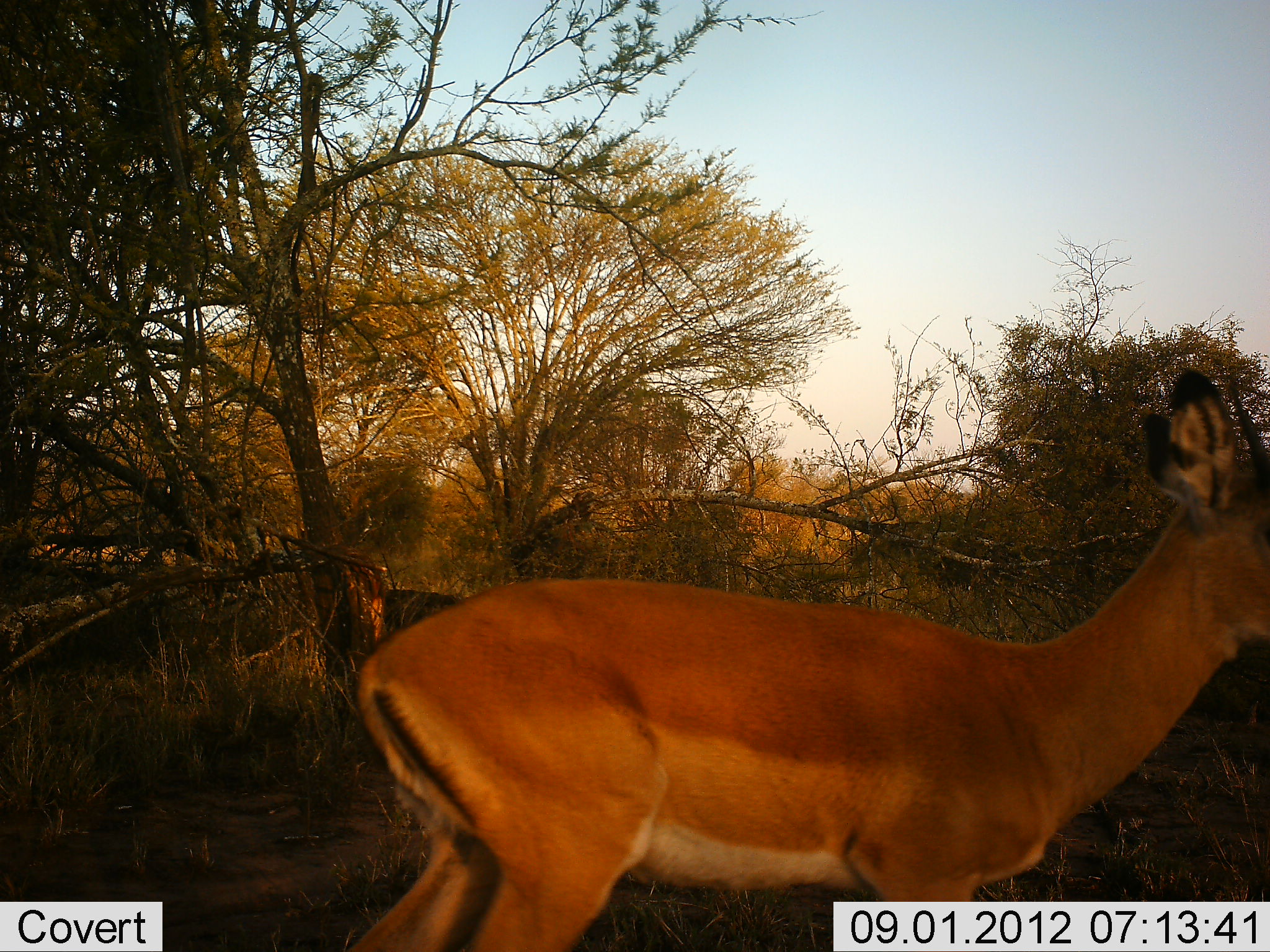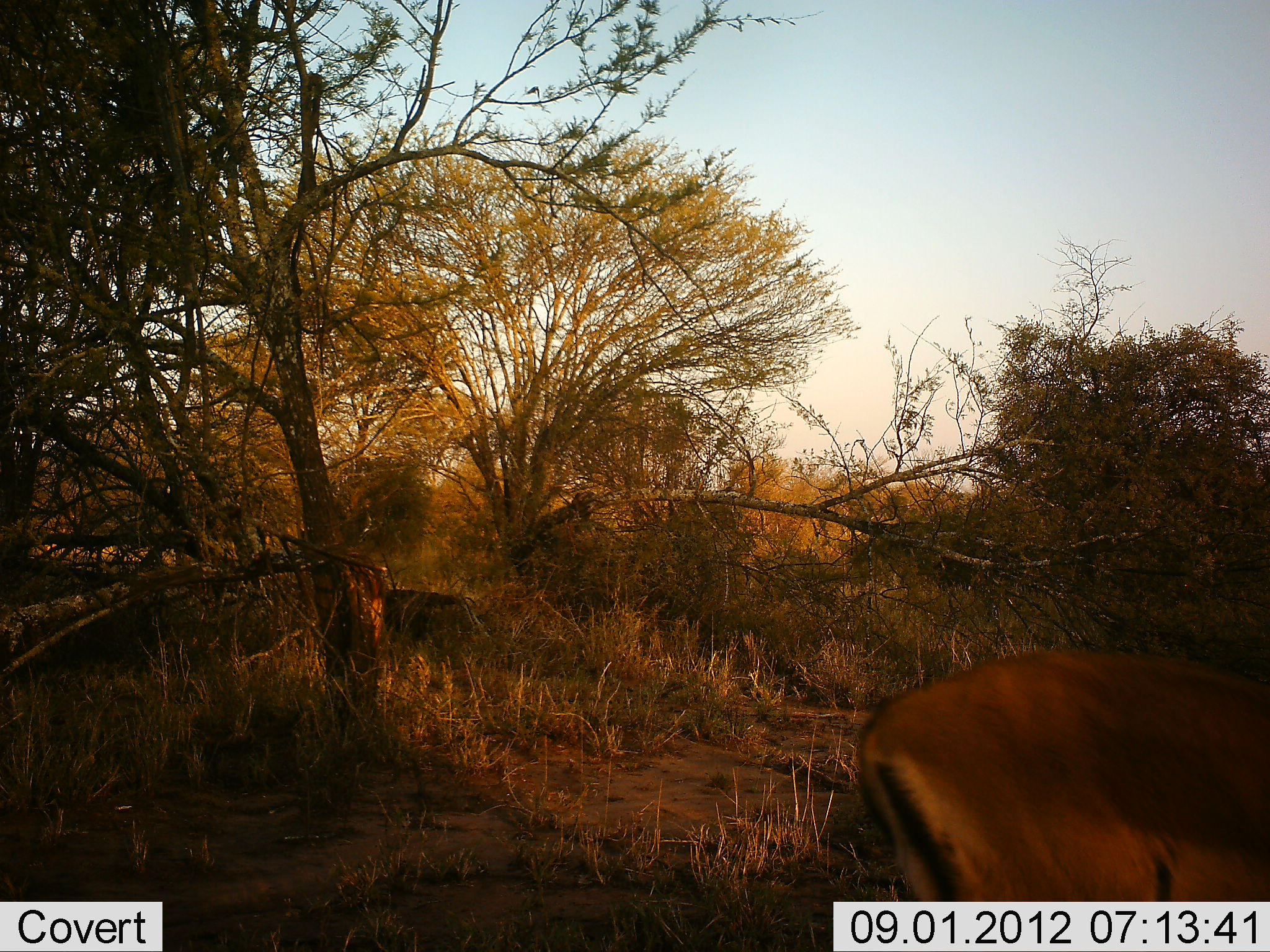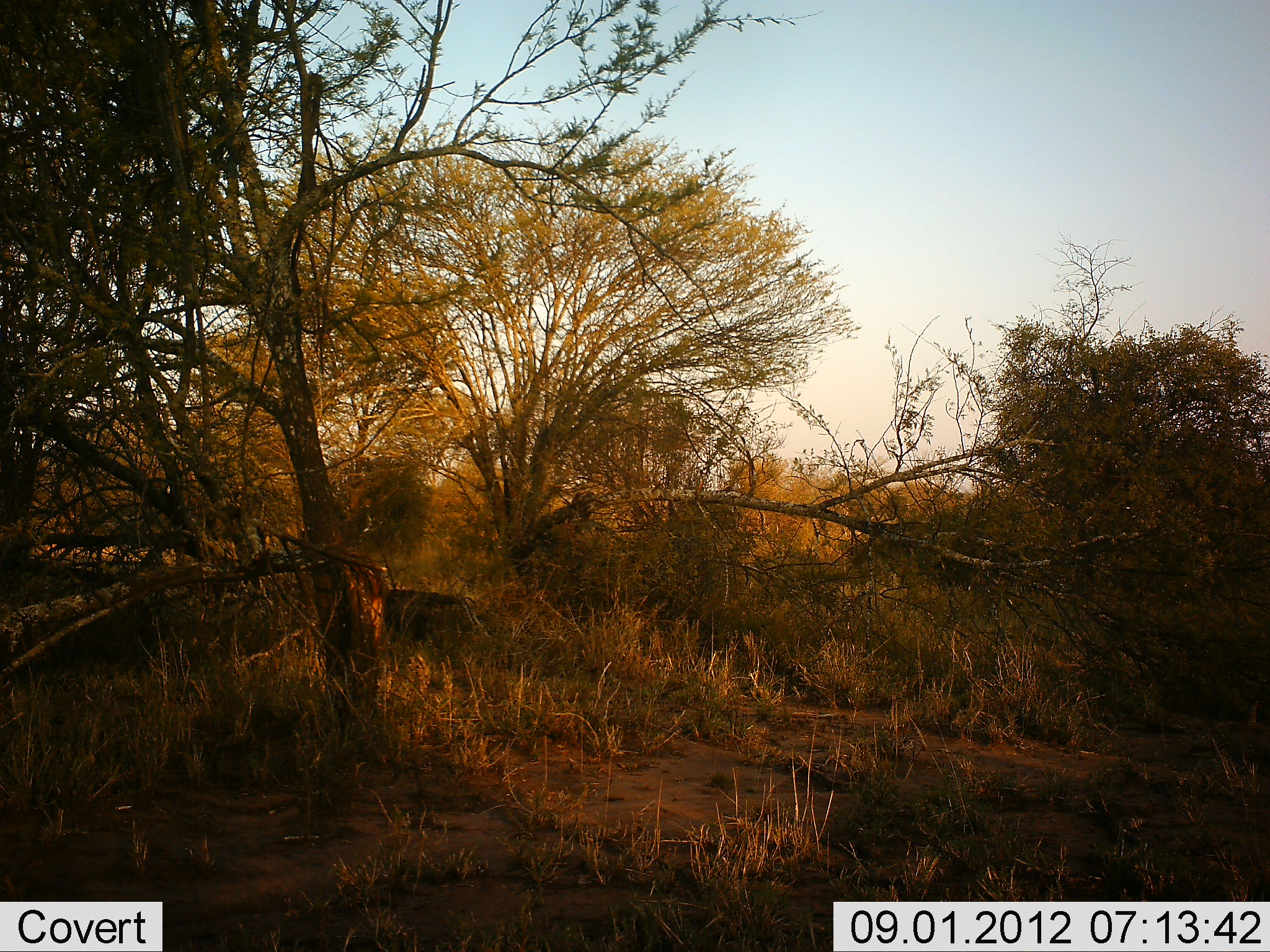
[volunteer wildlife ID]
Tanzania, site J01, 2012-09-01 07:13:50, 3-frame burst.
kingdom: Animalia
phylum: Chordata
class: Mammalia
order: Artiodactyla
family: Bovidae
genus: Aepyceros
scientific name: Aepyceros melampus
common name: impala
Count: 1.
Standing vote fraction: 9%.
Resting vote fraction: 0%.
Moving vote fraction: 100%.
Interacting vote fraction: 0%.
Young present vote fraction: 0%.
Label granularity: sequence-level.